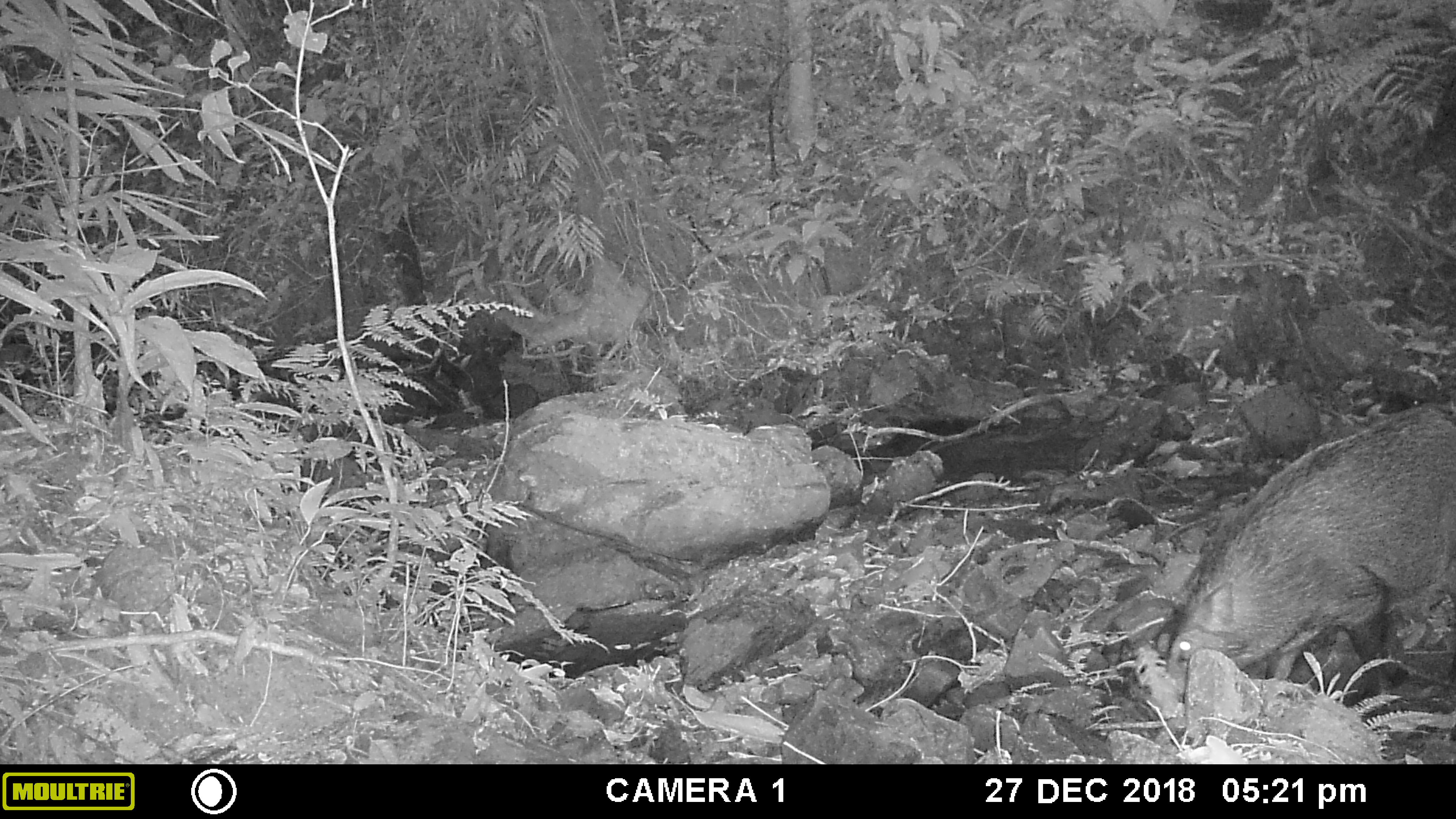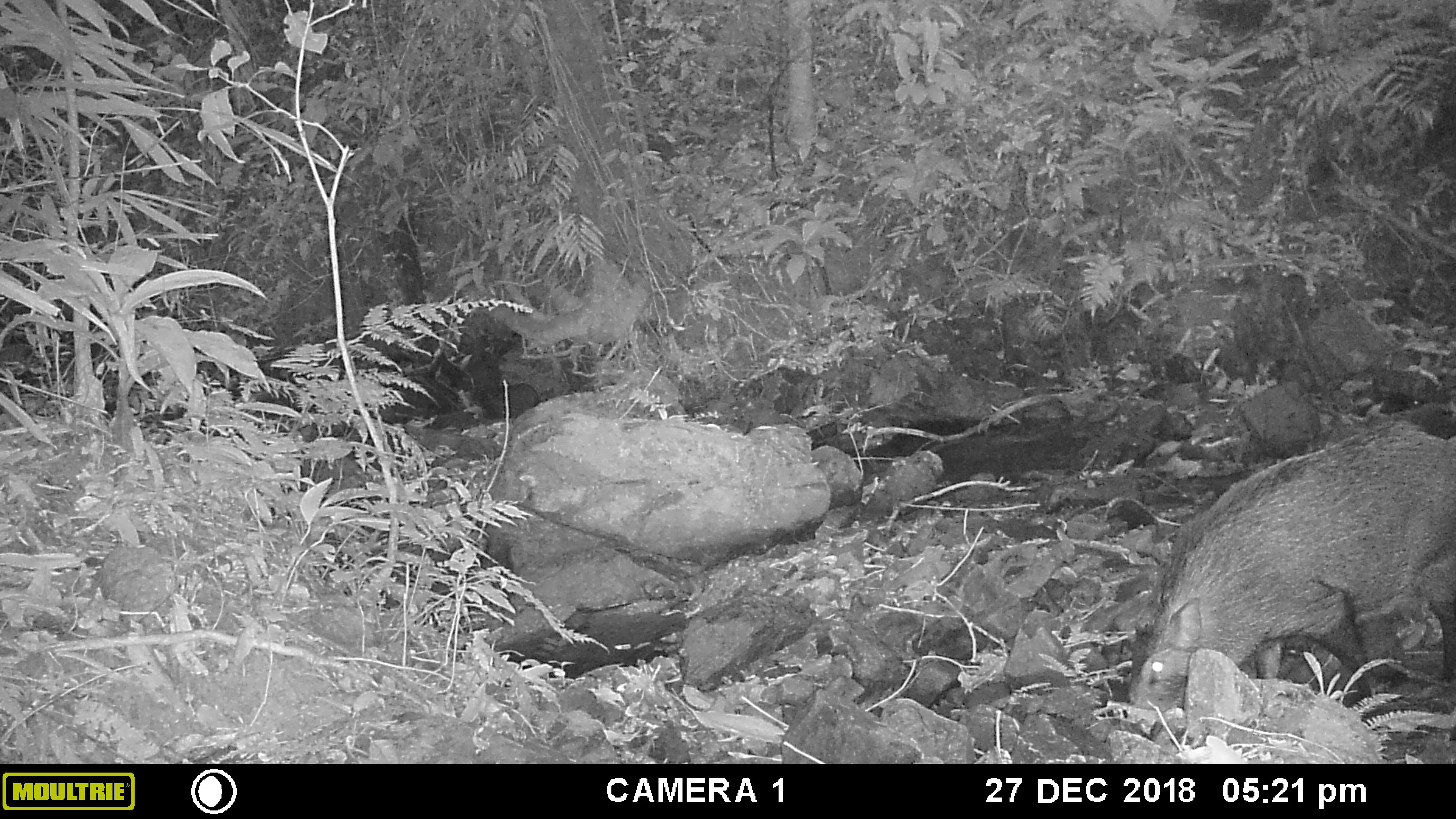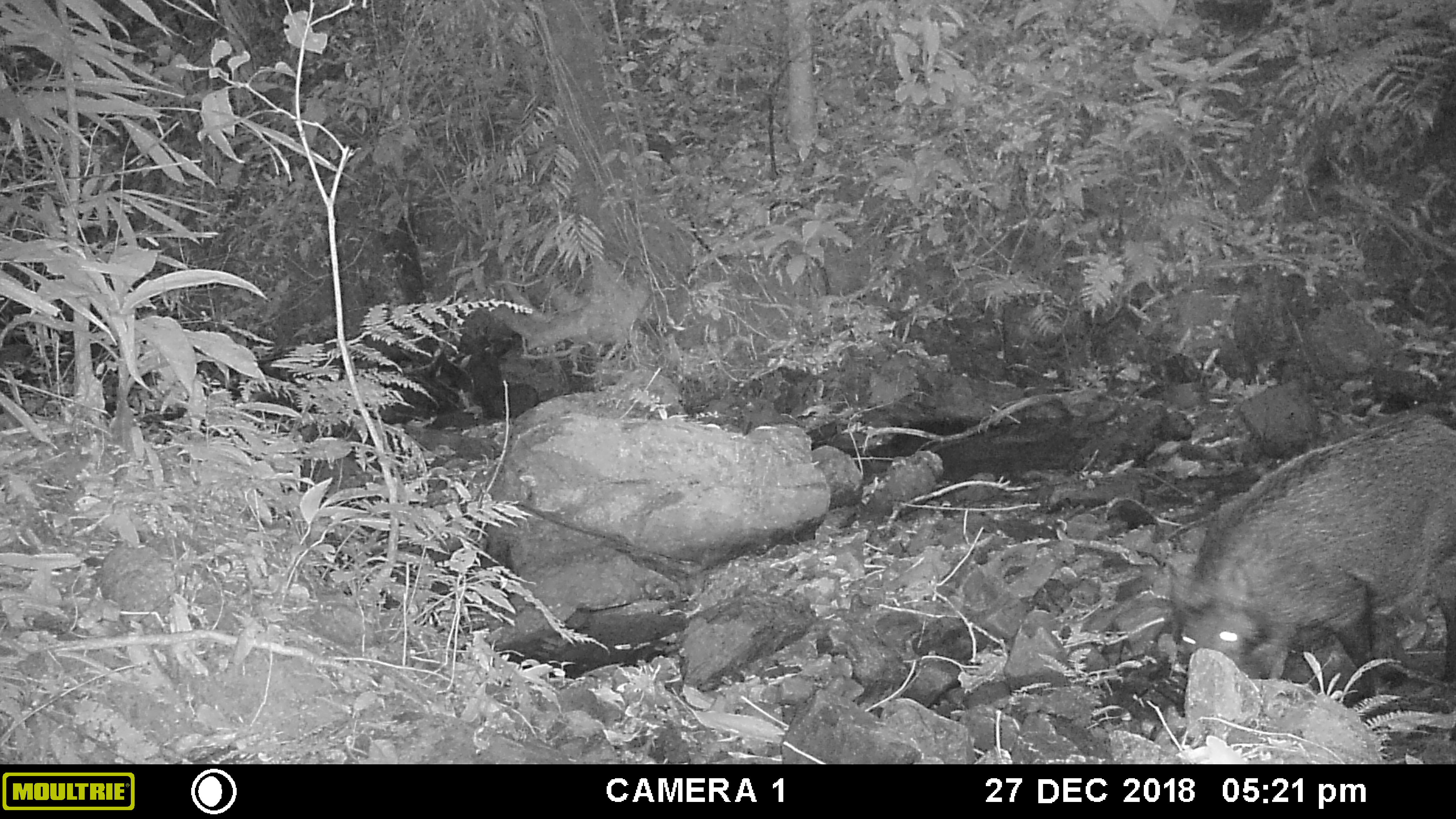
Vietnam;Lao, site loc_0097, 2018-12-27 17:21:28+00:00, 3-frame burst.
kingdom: Animalia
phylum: Chordata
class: Mammalia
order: Artiodactyla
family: Suidae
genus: Sus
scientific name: Sus scrofa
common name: eurasian wild pig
Eurasian wild pig (Sus scrofa). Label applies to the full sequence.